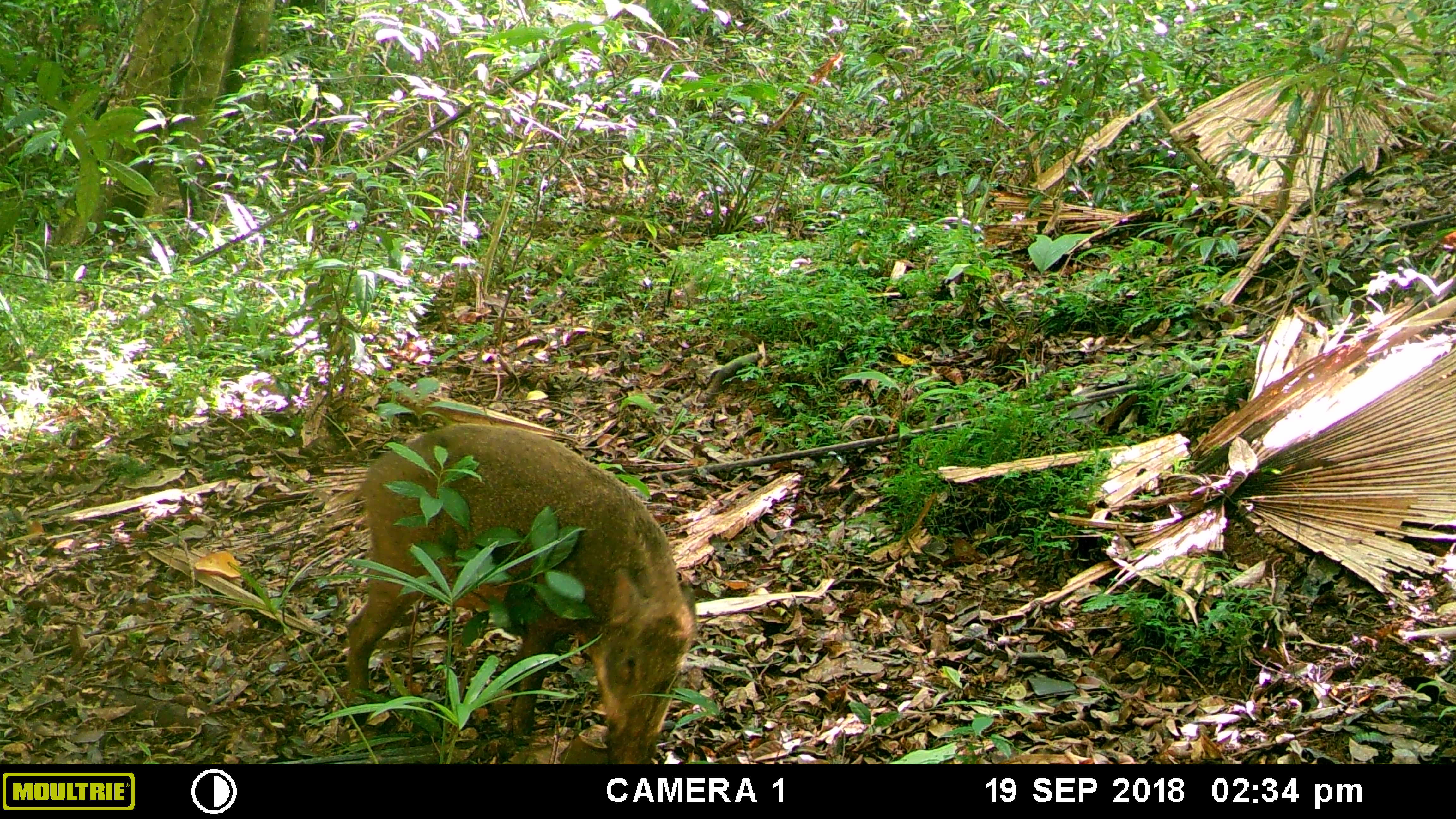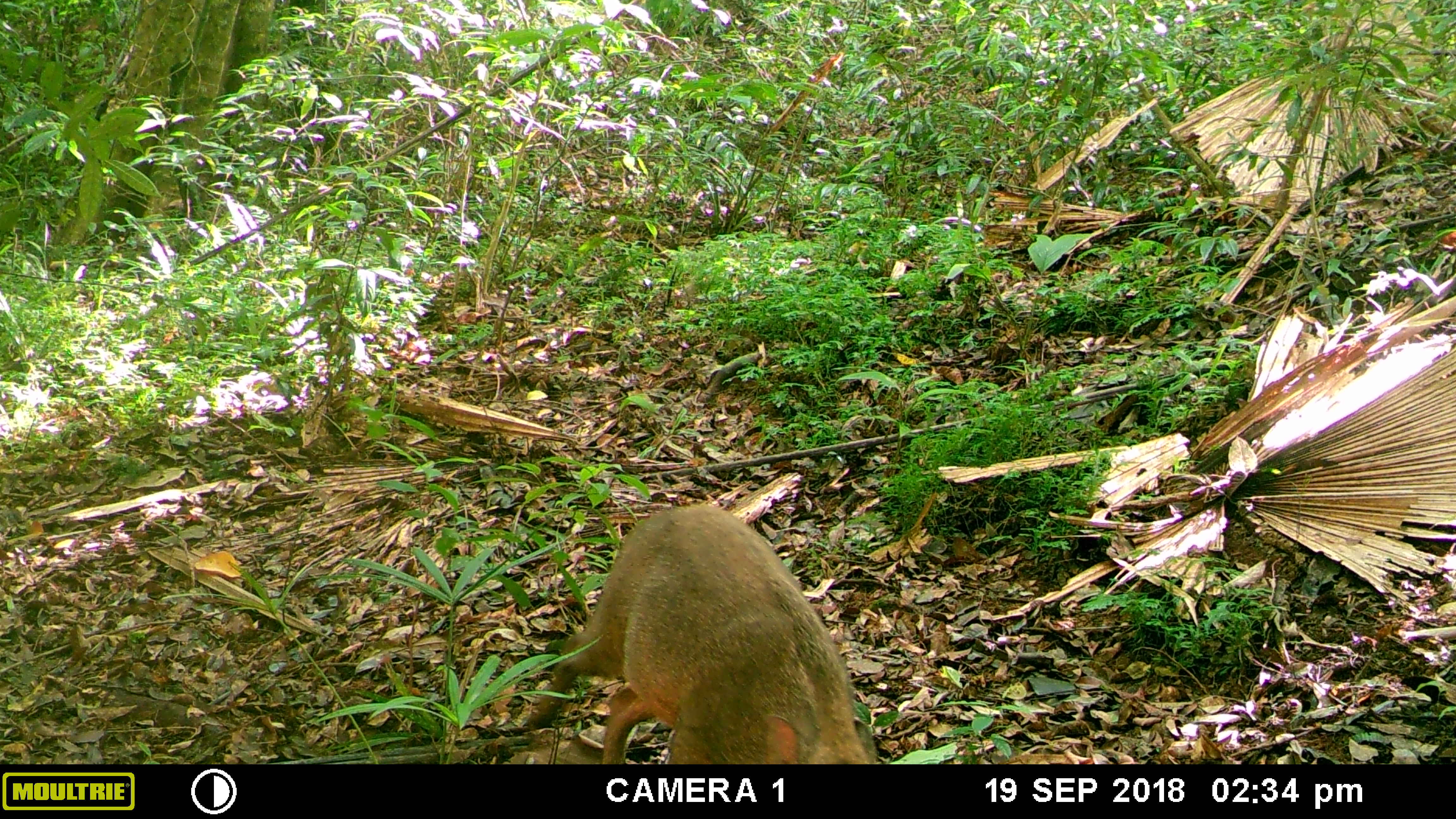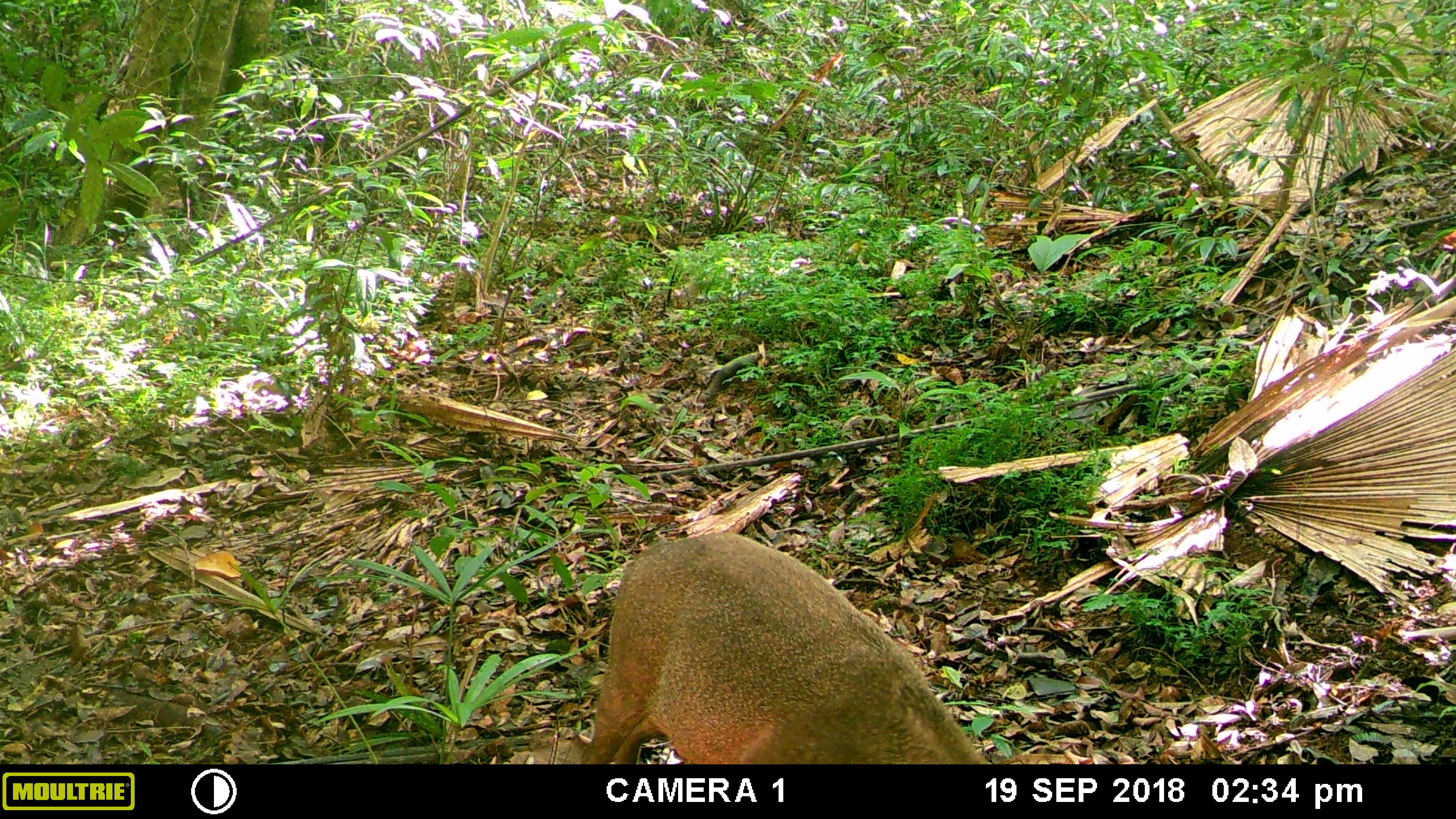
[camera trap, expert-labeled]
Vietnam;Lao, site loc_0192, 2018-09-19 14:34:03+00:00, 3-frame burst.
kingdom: Animalia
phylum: Chordata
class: Mammalia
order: Artiodactyla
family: Suidae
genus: Sus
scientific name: Sus scrofa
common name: eurasian wild pig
Eurasian wild pig (Sus scrofa). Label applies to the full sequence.